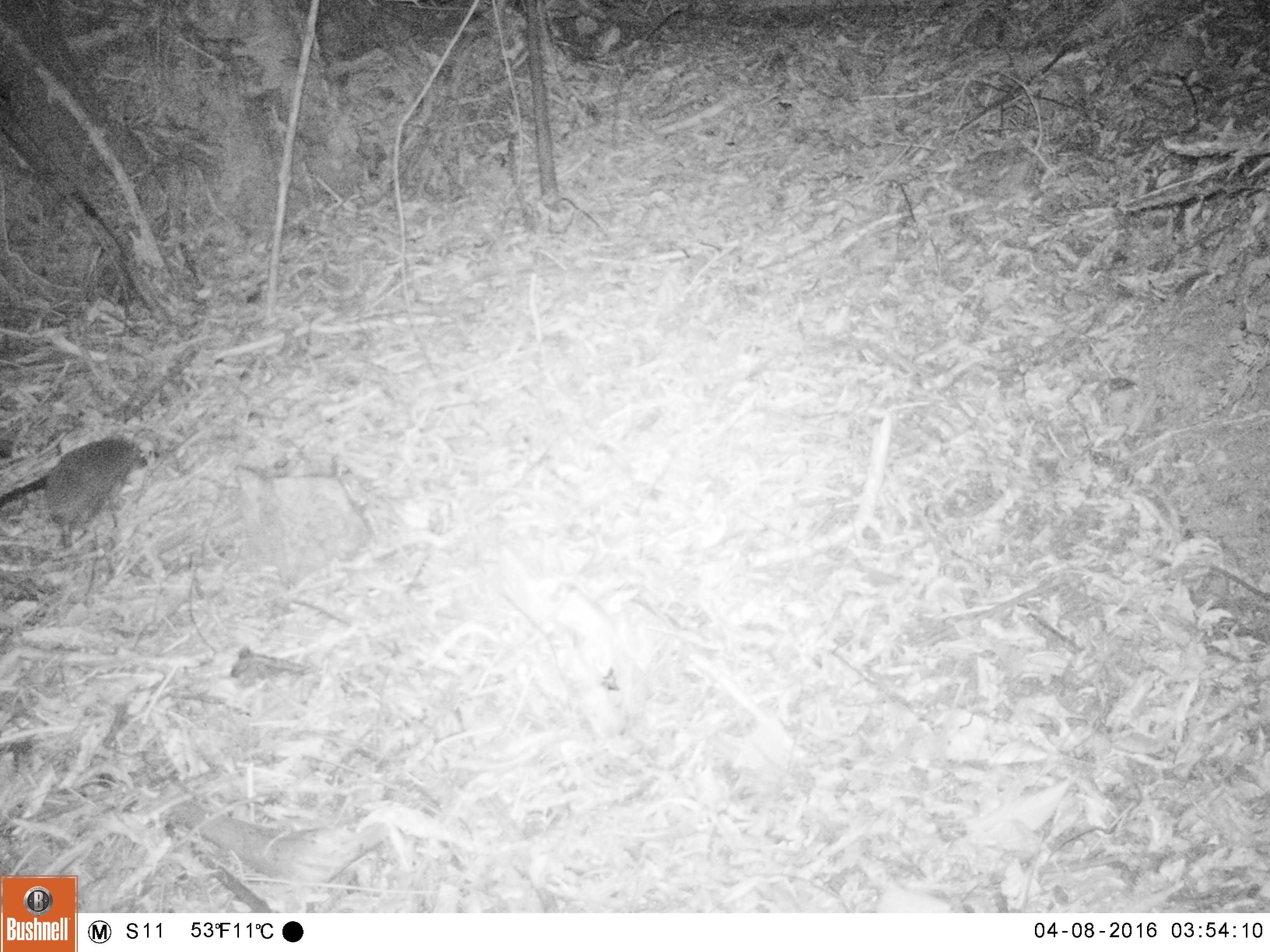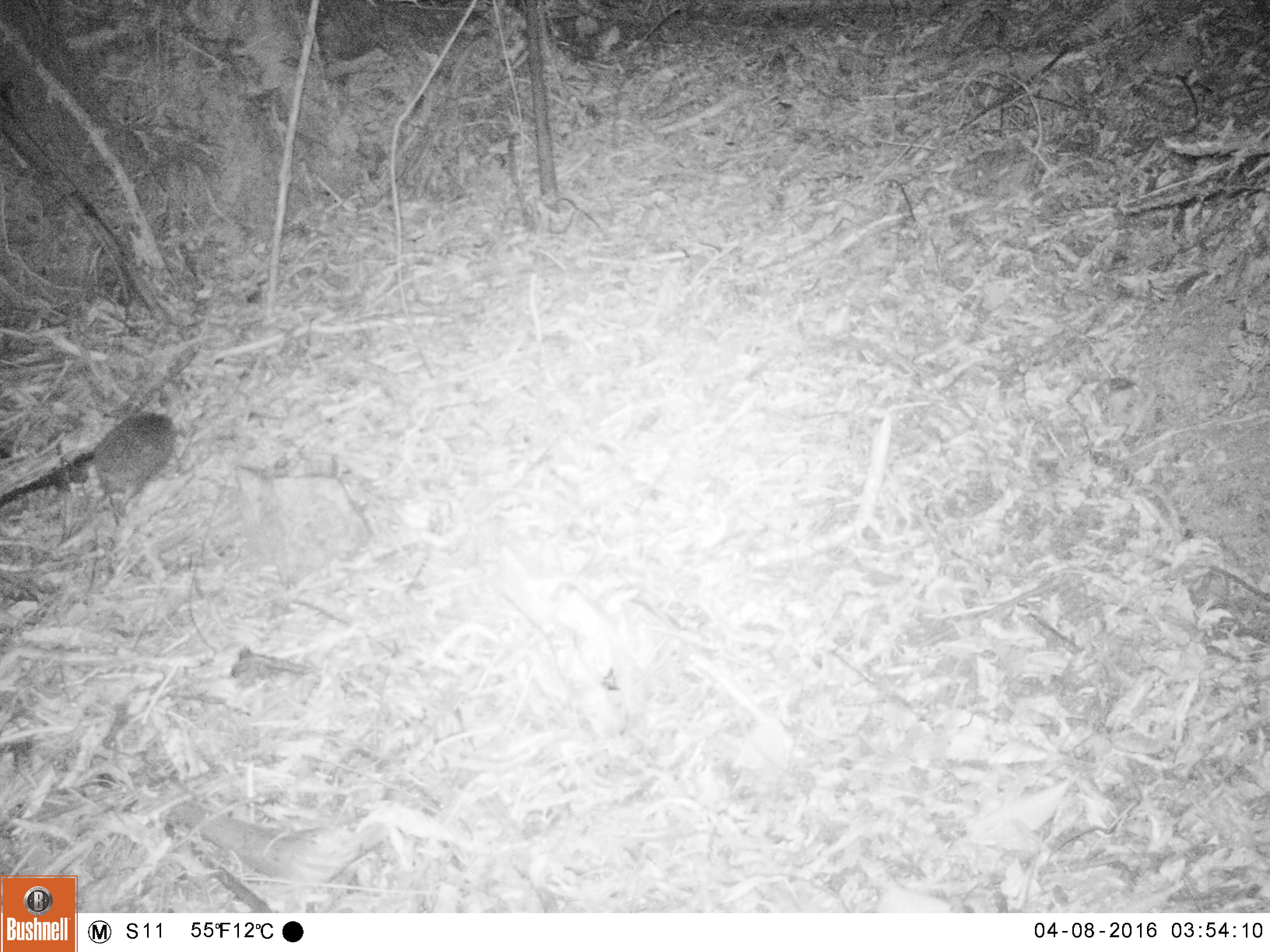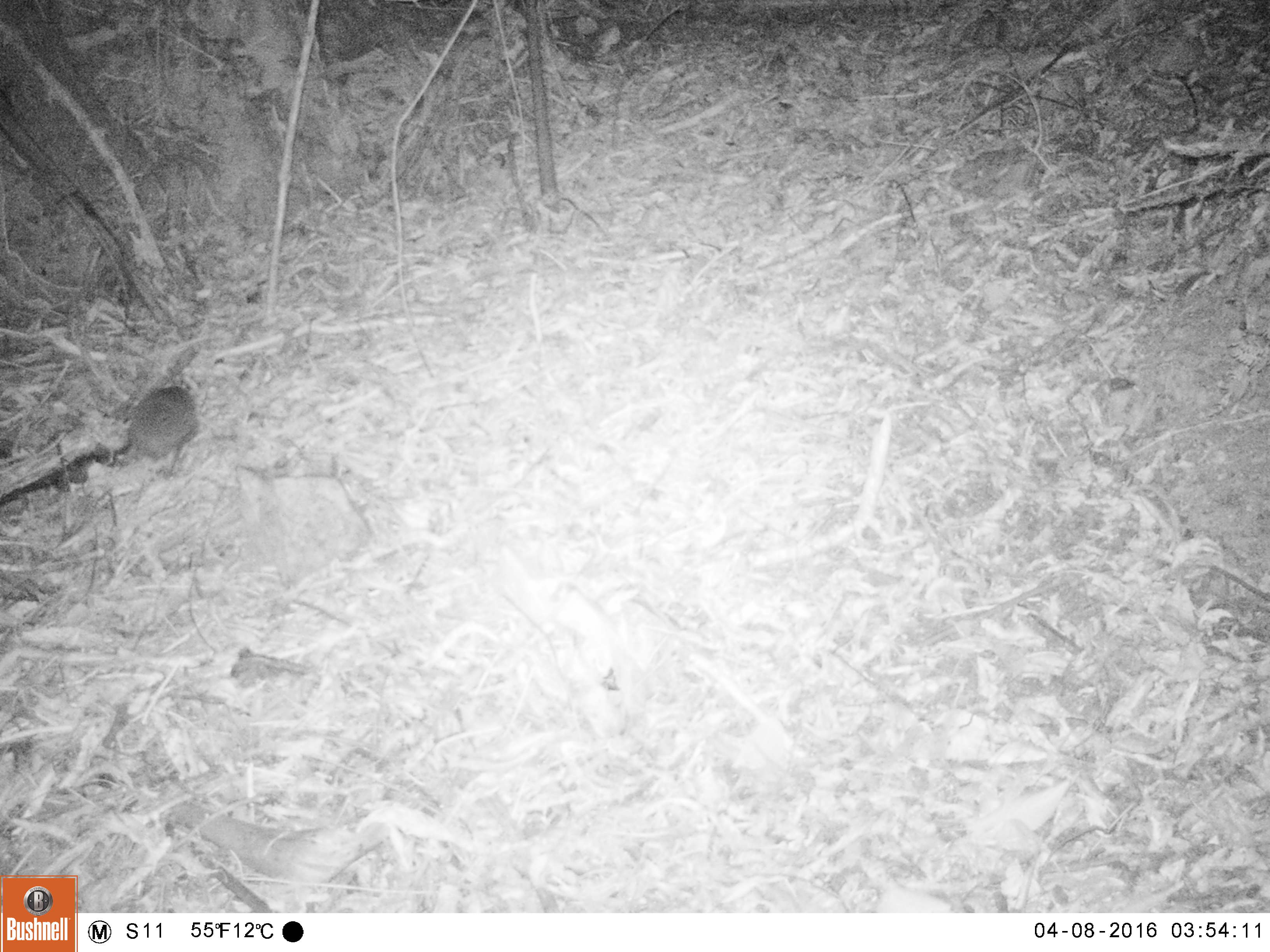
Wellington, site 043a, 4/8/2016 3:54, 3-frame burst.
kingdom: Animalia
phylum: Chordata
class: Mammalia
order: Eulipotyphla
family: Erinaceidae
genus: Erinaceus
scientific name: Erinaceus europaeus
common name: hedgehog